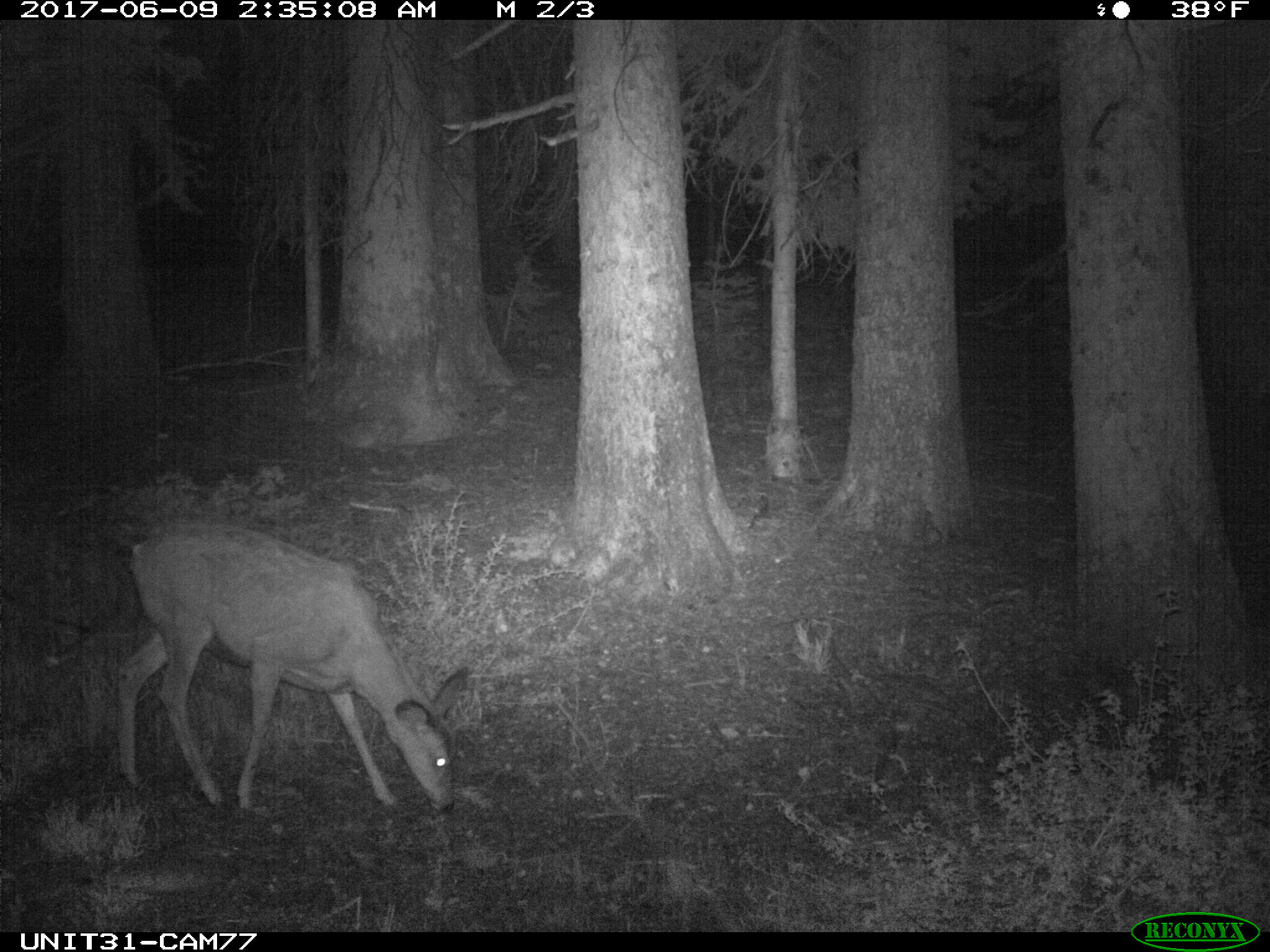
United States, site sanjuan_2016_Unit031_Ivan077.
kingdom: Animalia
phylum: Chordata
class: Mammalia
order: Artiodactyla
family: Cervidae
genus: Odocoileus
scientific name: Odocoileus hemionus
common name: mule deer